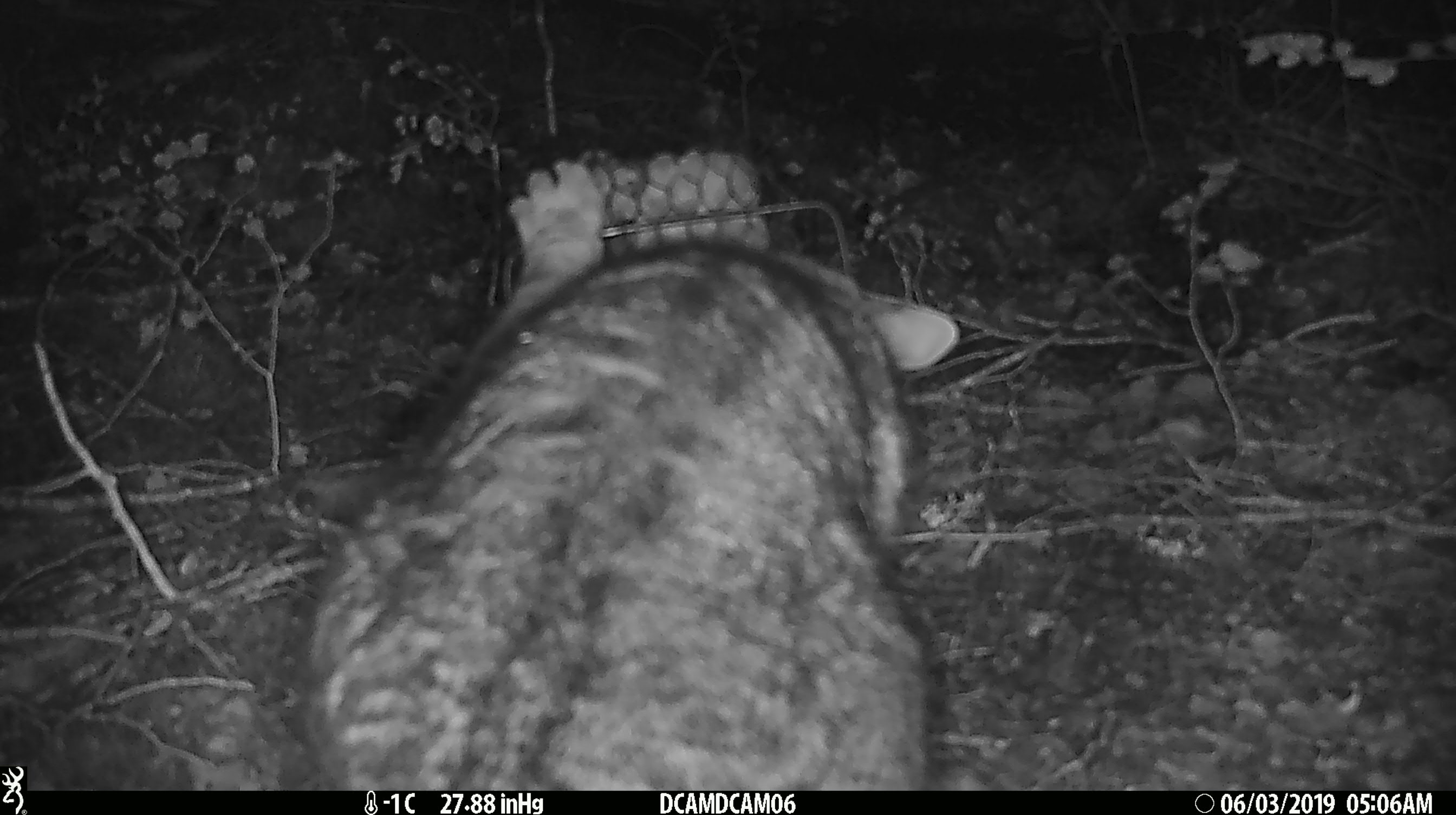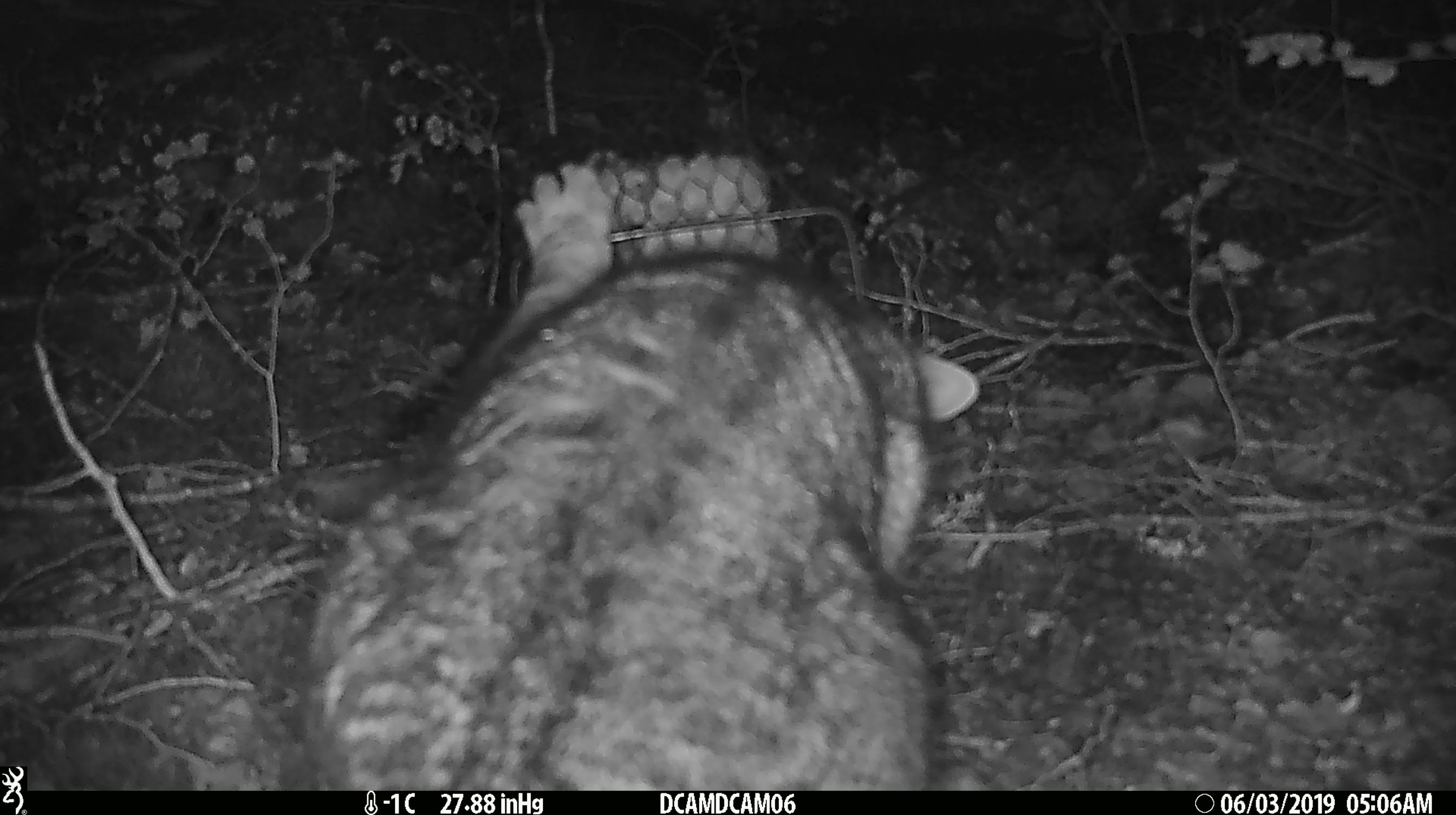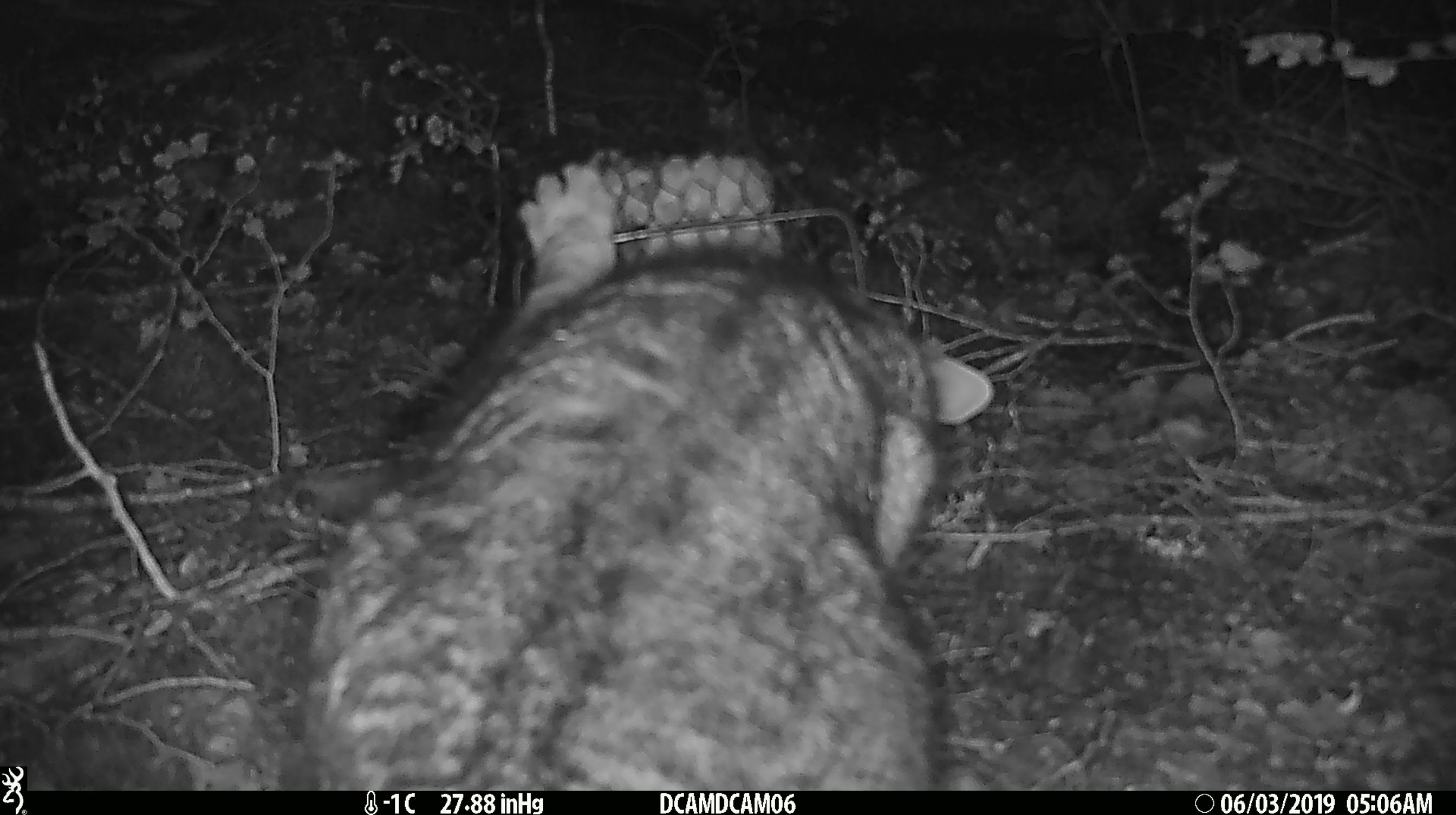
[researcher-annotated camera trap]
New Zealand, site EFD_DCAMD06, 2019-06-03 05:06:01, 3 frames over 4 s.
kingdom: Animalia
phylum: Chordata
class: Mammalia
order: Carnivora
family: Felidae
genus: Felis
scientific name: Felis catus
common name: domestic cat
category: cat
Cat (domestic cat) (Felis catus).